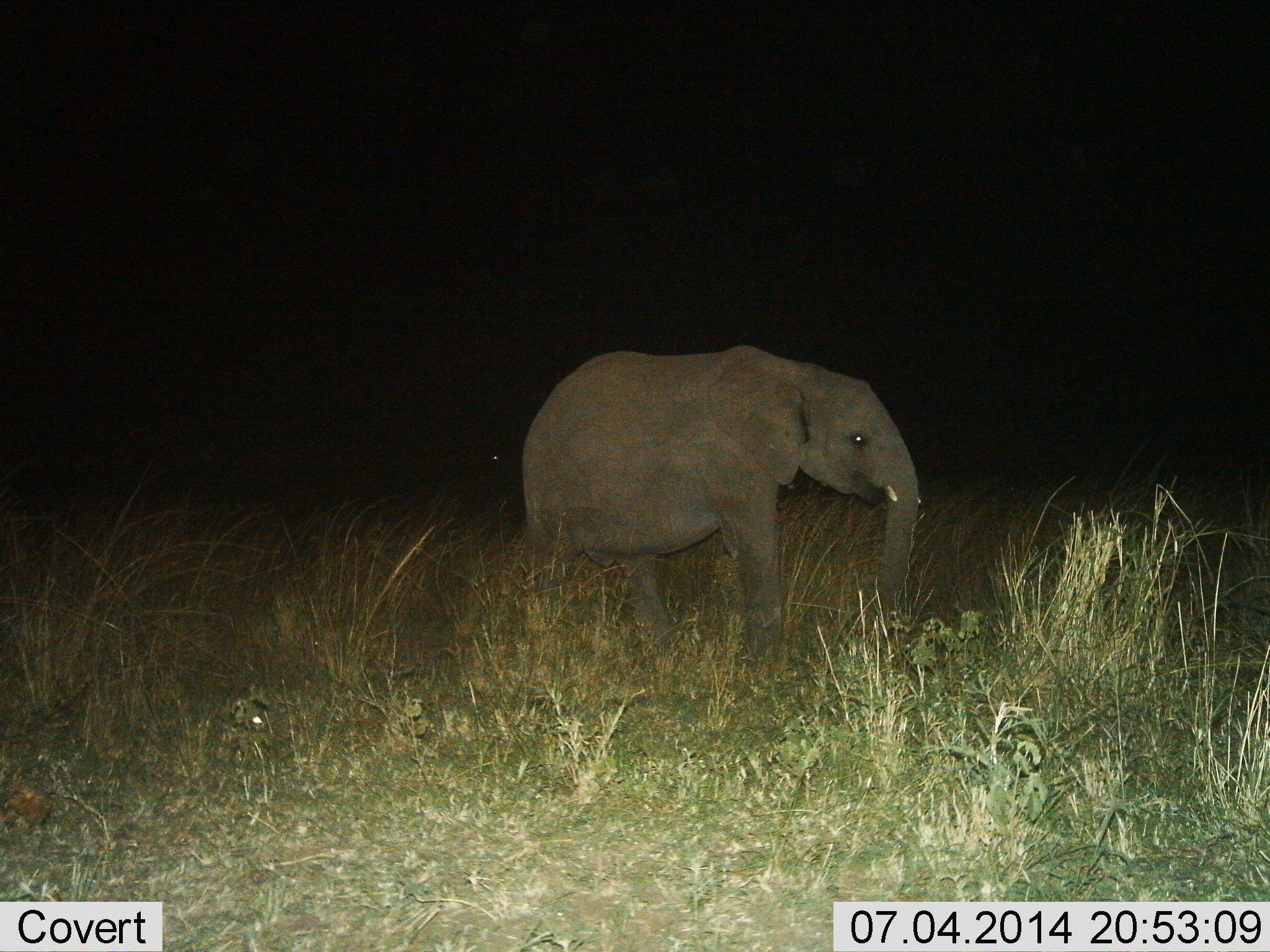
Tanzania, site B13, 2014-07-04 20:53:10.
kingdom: Animalia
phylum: Chordata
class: Mammalia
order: Proboscidea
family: Elephantidae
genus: Loxodonta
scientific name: Loxodonta africana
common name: african bush elephant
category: elephant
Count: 1.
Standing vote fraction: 70%.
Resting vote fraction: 0%.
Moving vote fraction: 30%.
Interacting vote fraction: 0%.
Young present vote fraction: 40%.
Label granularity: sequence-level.